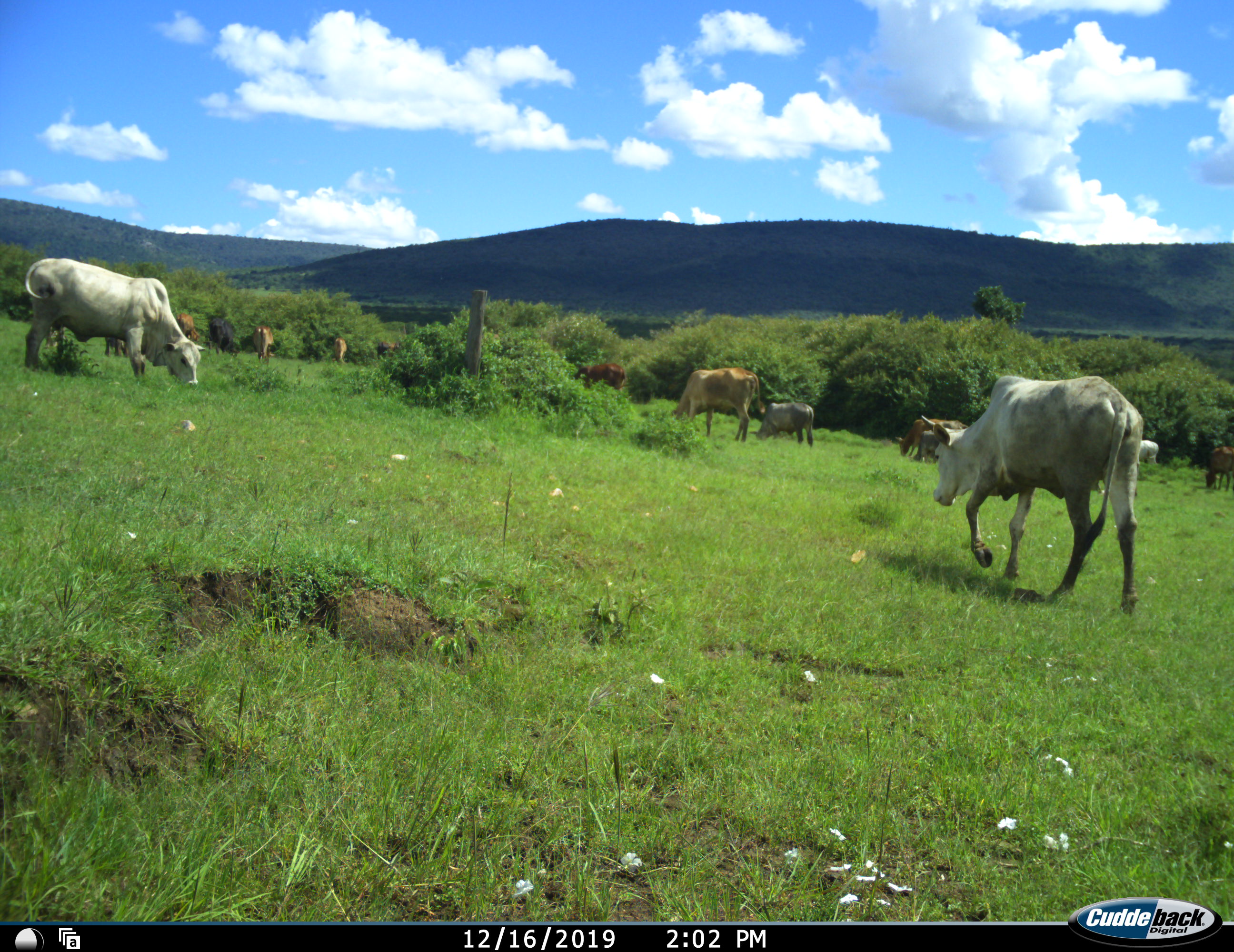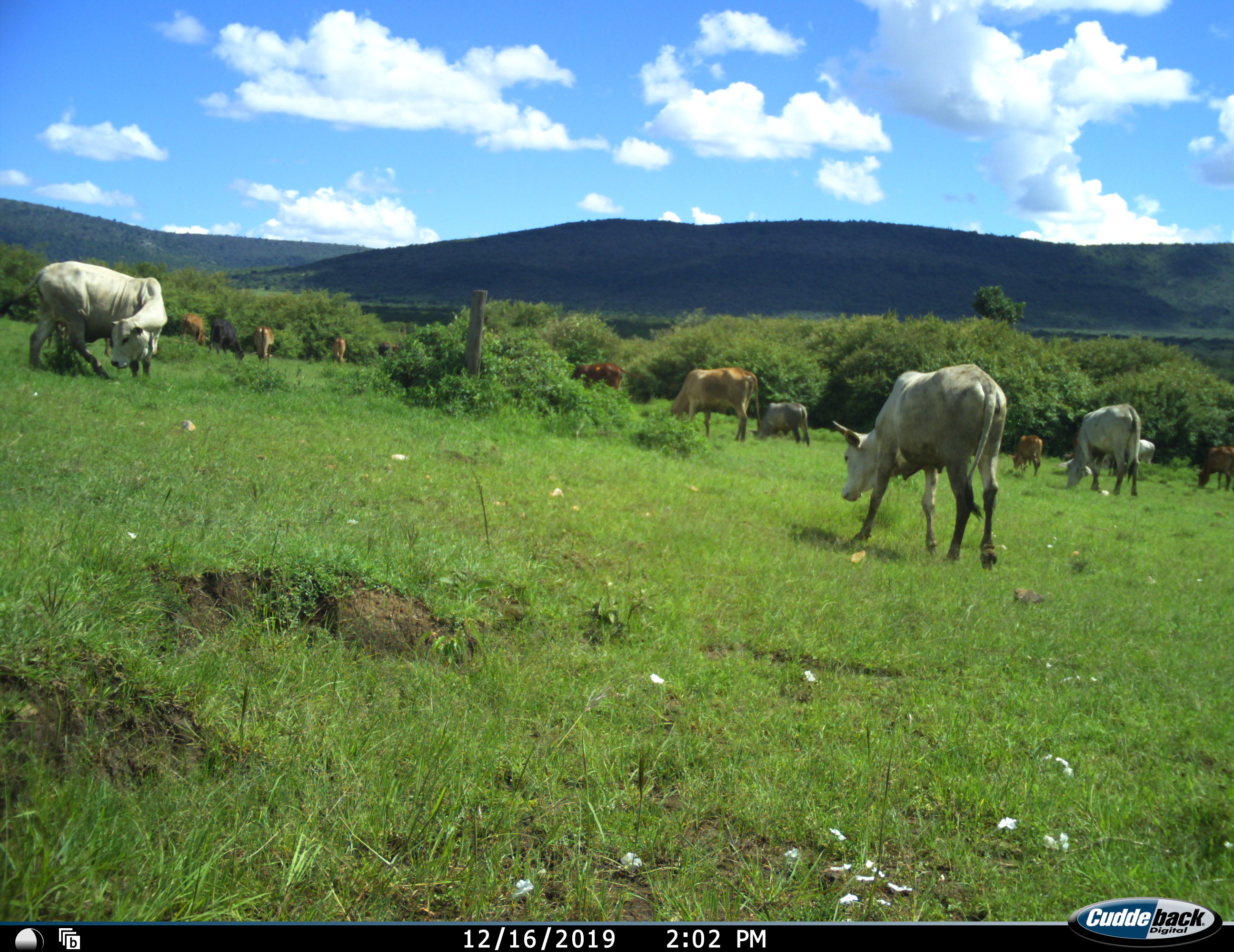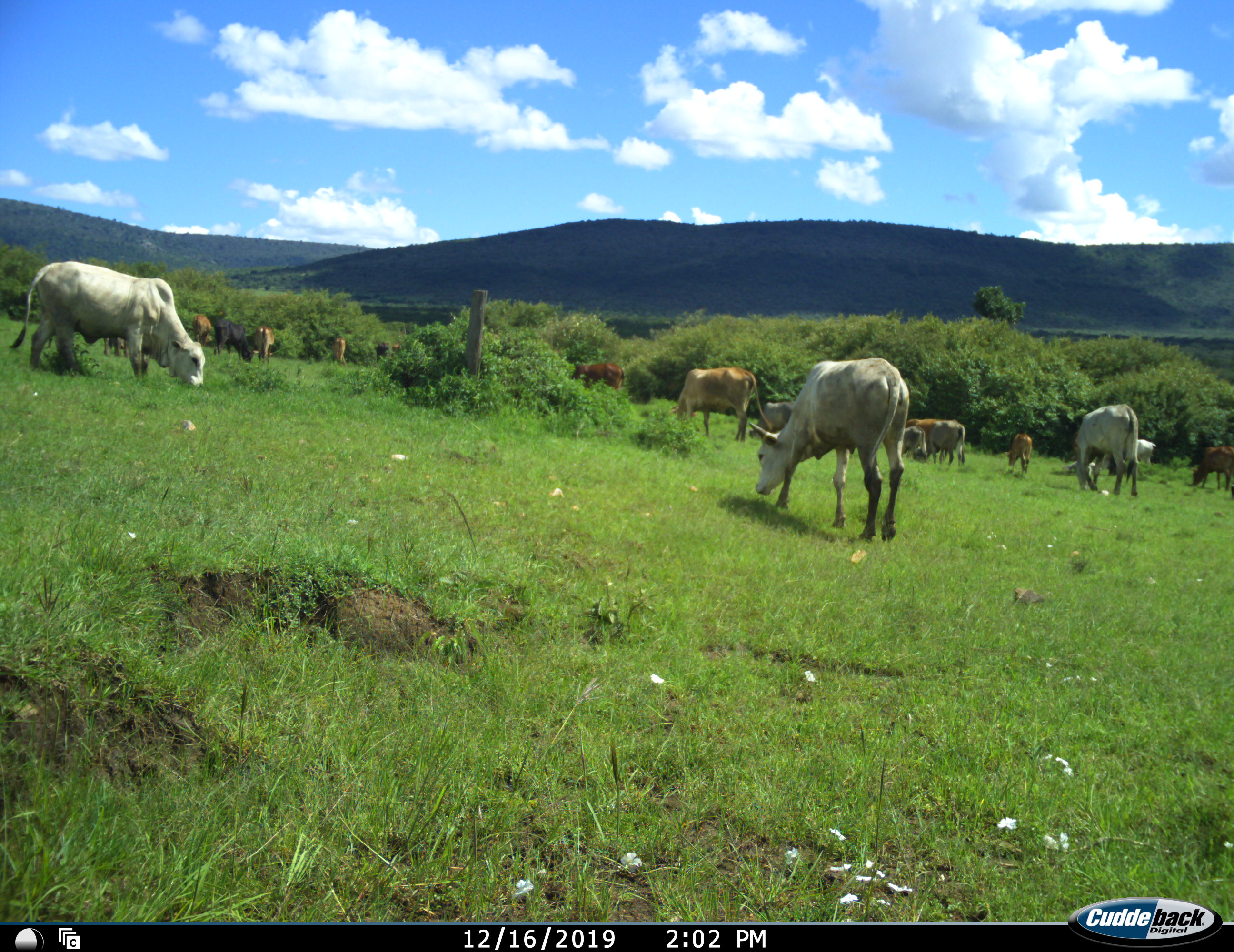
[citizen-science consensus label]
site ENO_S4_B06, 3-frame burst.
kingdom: Animalia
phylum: Chordata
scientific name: Vertebrata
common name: domestic animal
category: domesticanimal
Domesticanimal (domestic animal) (Vertebrata), count 11-50. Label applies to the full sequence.